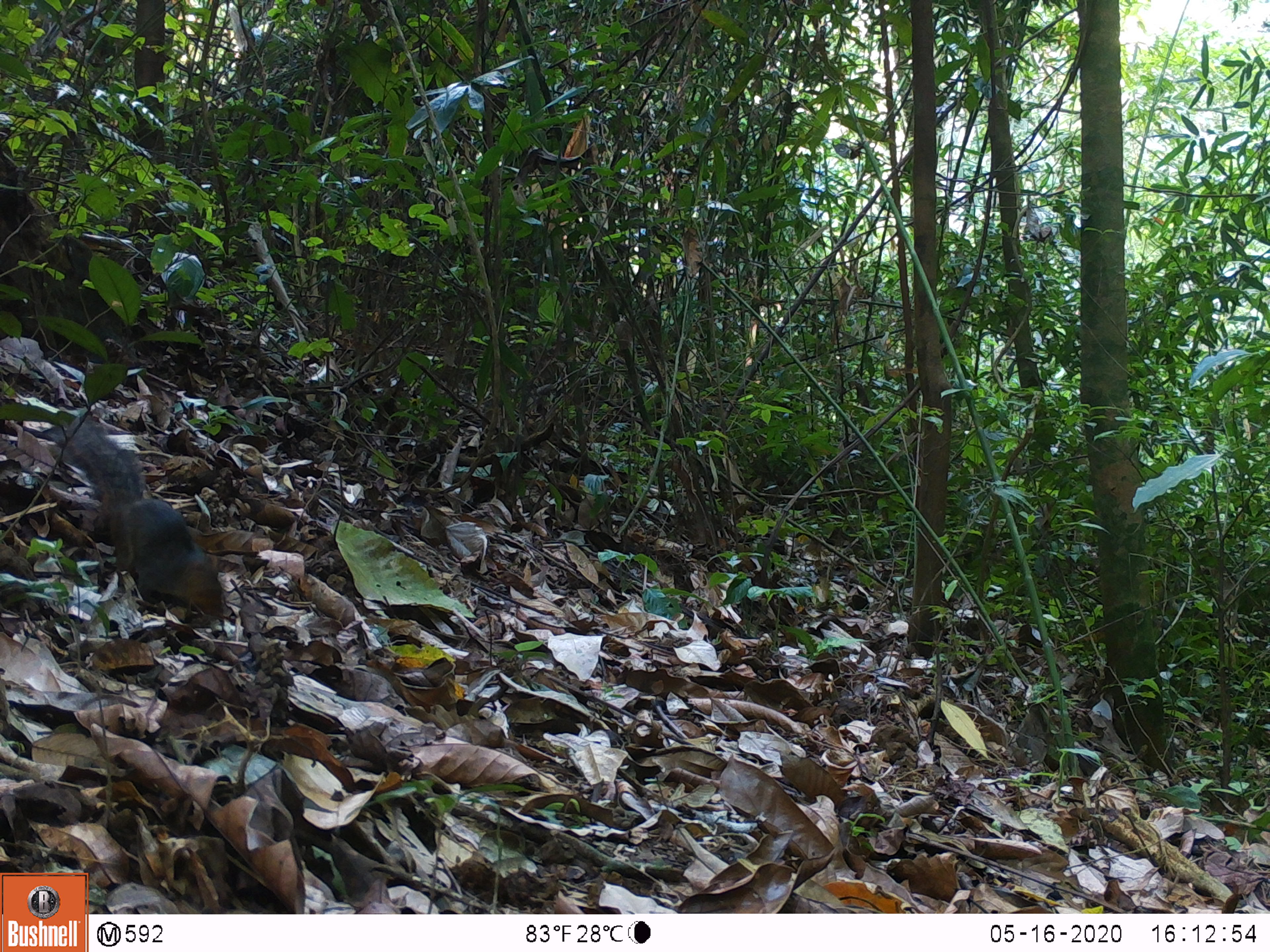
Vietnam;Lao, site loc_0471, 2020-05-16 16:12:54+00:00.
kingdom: Animalia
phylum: Chordata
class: Mammalia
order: Rodentia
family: Sciuridae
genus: Dremomys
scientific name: Dremomys rufigenis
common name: red-cheeked squirrel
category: red cheeked squirrel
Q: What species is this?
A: Red cheeked squirrel (red-cheeked squirrel) (Dremomys rufigenis).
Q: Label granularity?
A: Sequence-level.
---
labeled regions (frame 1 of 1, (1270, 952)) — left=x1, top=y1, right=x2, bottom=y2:
red cheeked squirrel: left=42, top=411, right=224, bottom=617